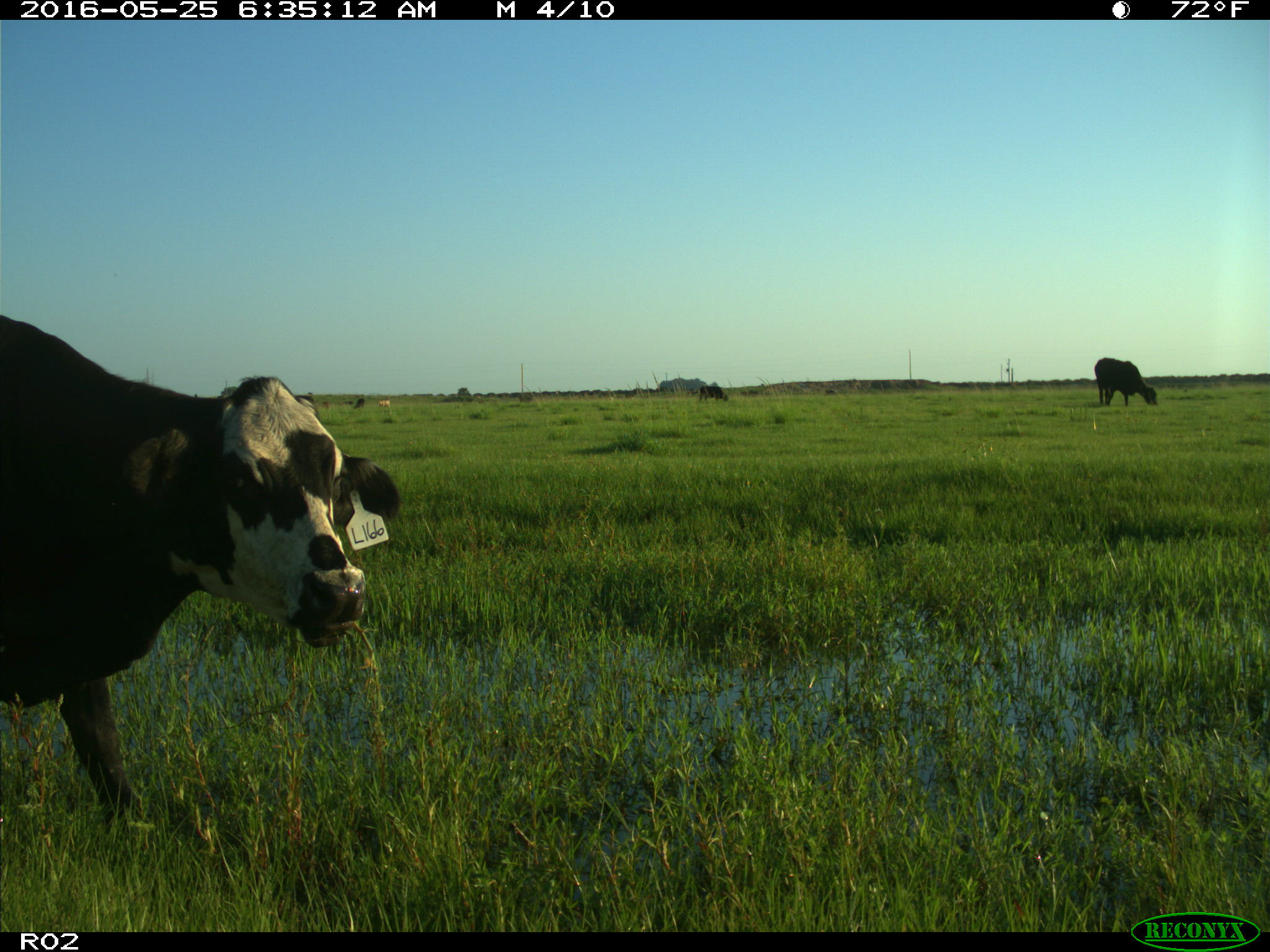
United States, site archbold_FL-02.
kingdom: Animalia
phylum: Chordata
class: Mammalia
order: Artiodactyla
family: Bovidae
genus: Bos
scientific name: Bos taurus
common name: domestic cow